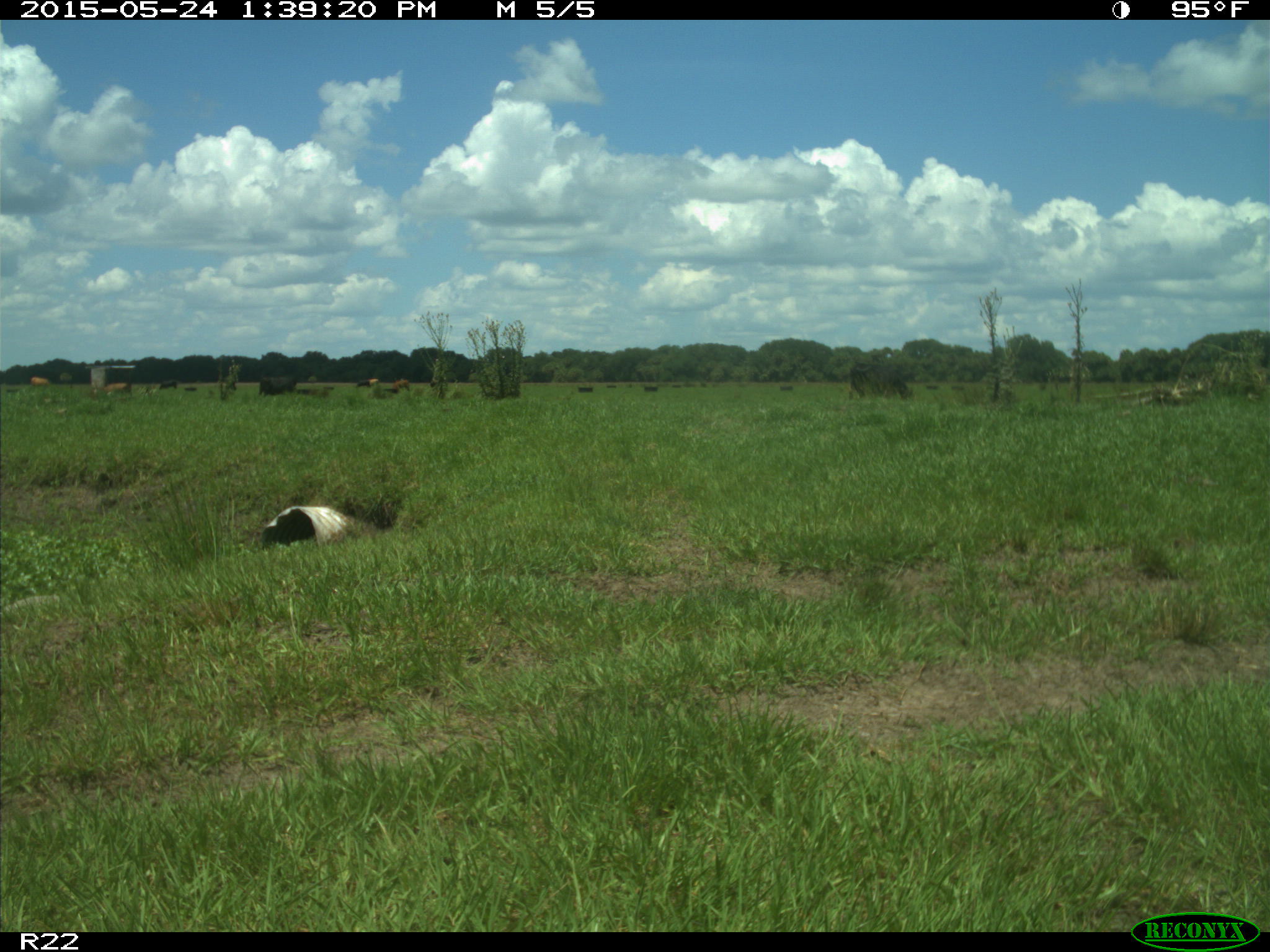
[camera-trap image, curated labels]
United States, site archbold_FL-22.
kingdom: Animalia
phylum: Chordata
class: Mammalia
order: Artiodactyla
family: Bovidae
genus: Bos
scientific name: Bos taurus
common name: domestic cow